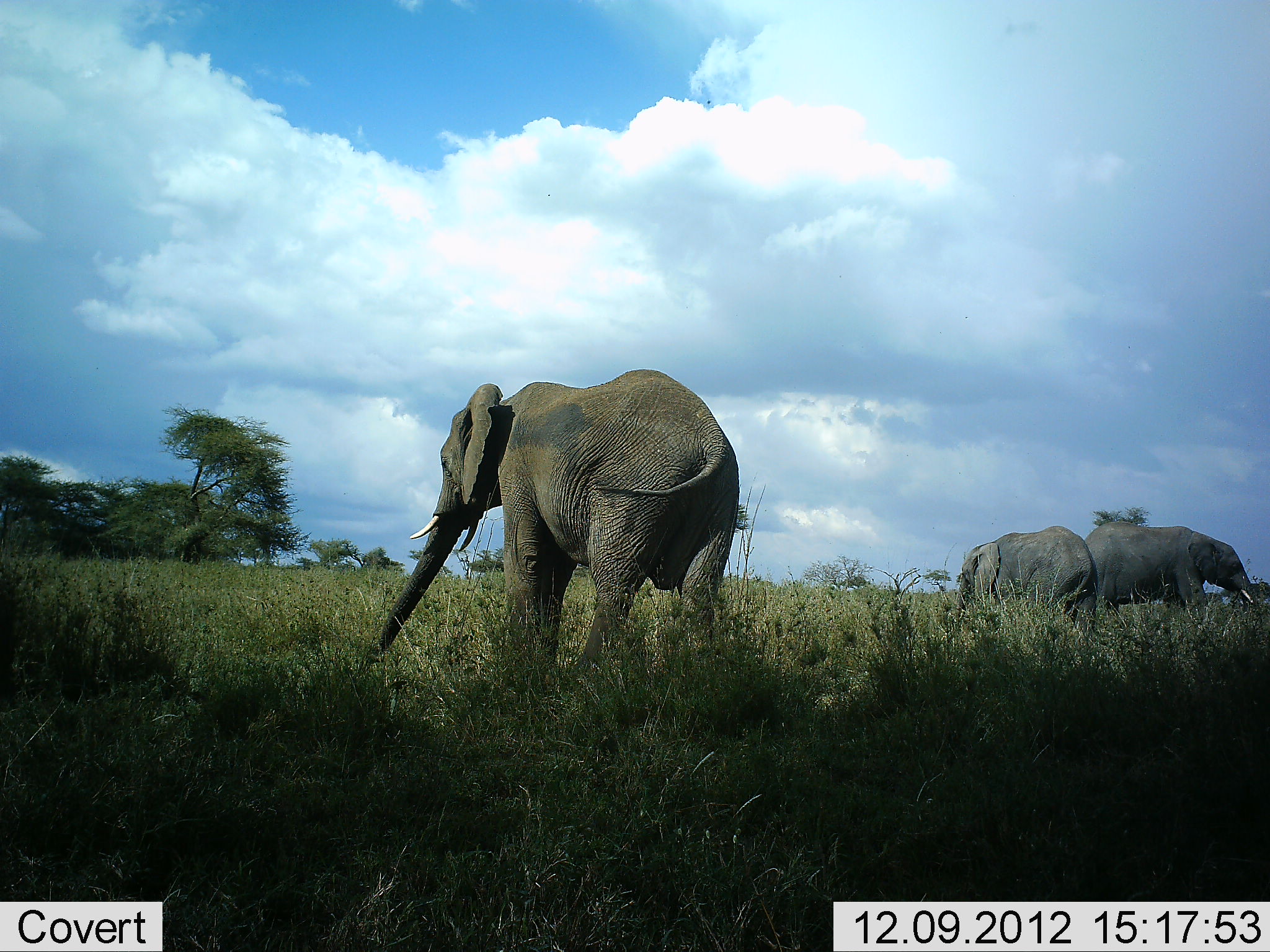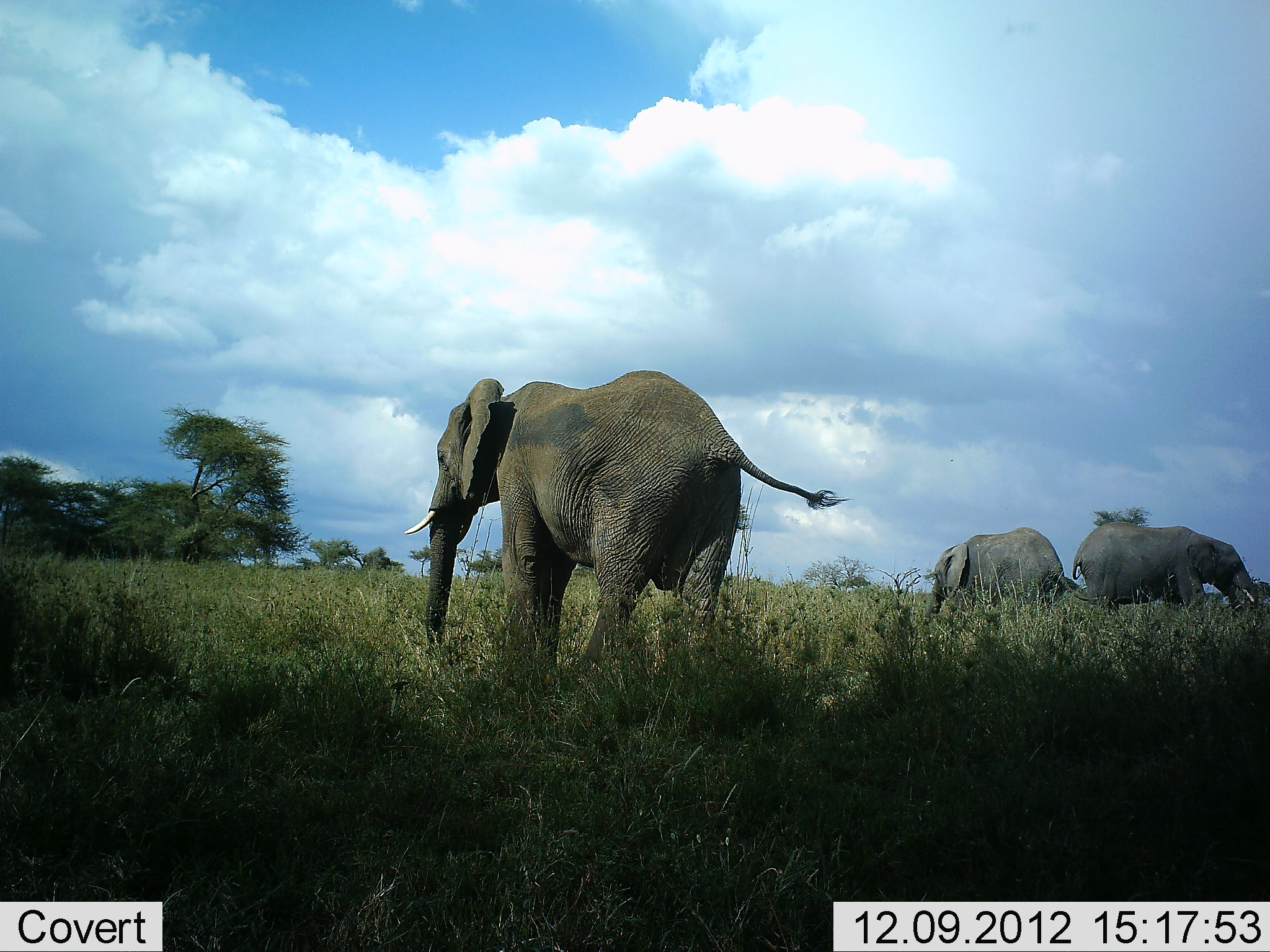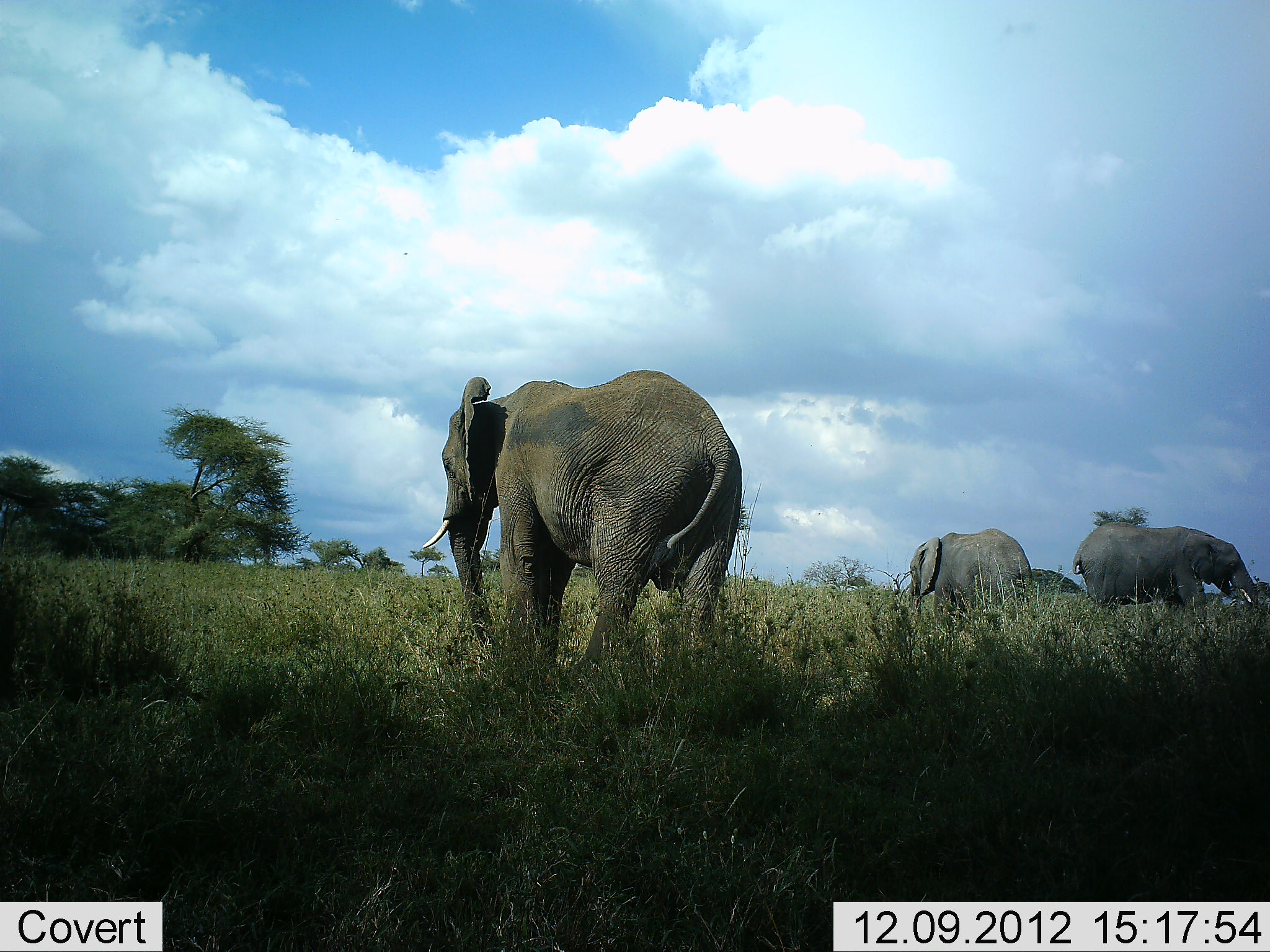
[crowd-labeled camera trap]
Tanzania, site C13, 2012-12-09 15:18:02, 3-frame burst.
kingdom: Animalia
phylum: Chordata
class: Mammalia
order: Proboscidea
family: Elephantidae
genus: Loxodonta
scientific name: Loxodonta africana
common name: african bush elephant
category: elephant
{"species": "elephant (african bush elephant) (Loxodonta africana)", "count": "3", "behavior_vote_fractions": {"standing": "50%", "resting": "0%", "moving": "30%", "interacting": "0%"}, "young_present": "40%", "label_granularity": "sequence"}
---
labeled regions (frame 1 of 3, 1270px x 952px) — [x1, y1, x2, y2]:
animal: [359, 364, 735, 696]; [1082, 521, 1264, 621]; [946, 526, 1091, 624]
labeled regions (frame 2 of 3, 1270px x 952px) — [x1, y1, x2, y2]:
animal: [405, 368, 855, 706]; [921, 527, 1103, 637]; [1070, 522, 1259, 618]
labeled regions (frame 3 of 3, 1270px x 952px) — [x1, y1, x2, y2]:
animal: [419, 368, 746, 699]; [1075, 521, 1261, 618]; [906, 526, 1034, 624]